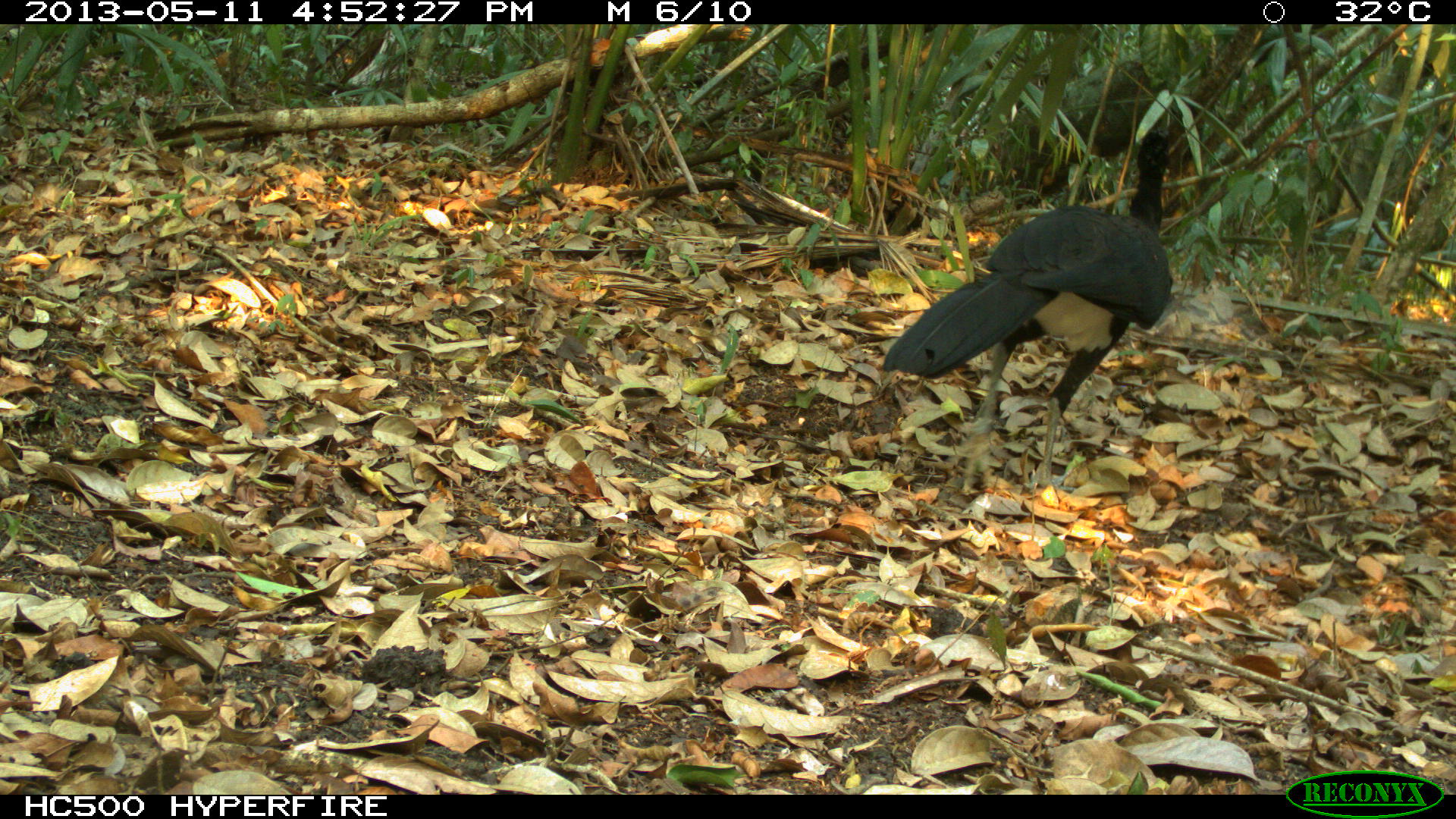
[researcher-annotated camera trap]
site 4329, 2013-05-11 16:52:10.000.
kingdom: Animalia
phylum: Chordata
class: Aves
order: Galliformes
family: Cracidae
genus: Crax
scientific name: Crax rubra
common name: great curassow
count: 1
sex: male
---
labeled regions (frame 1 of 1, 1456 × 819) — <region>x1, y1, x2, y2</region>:
crax rubra: <region>877, 125, 1175, 495</region>